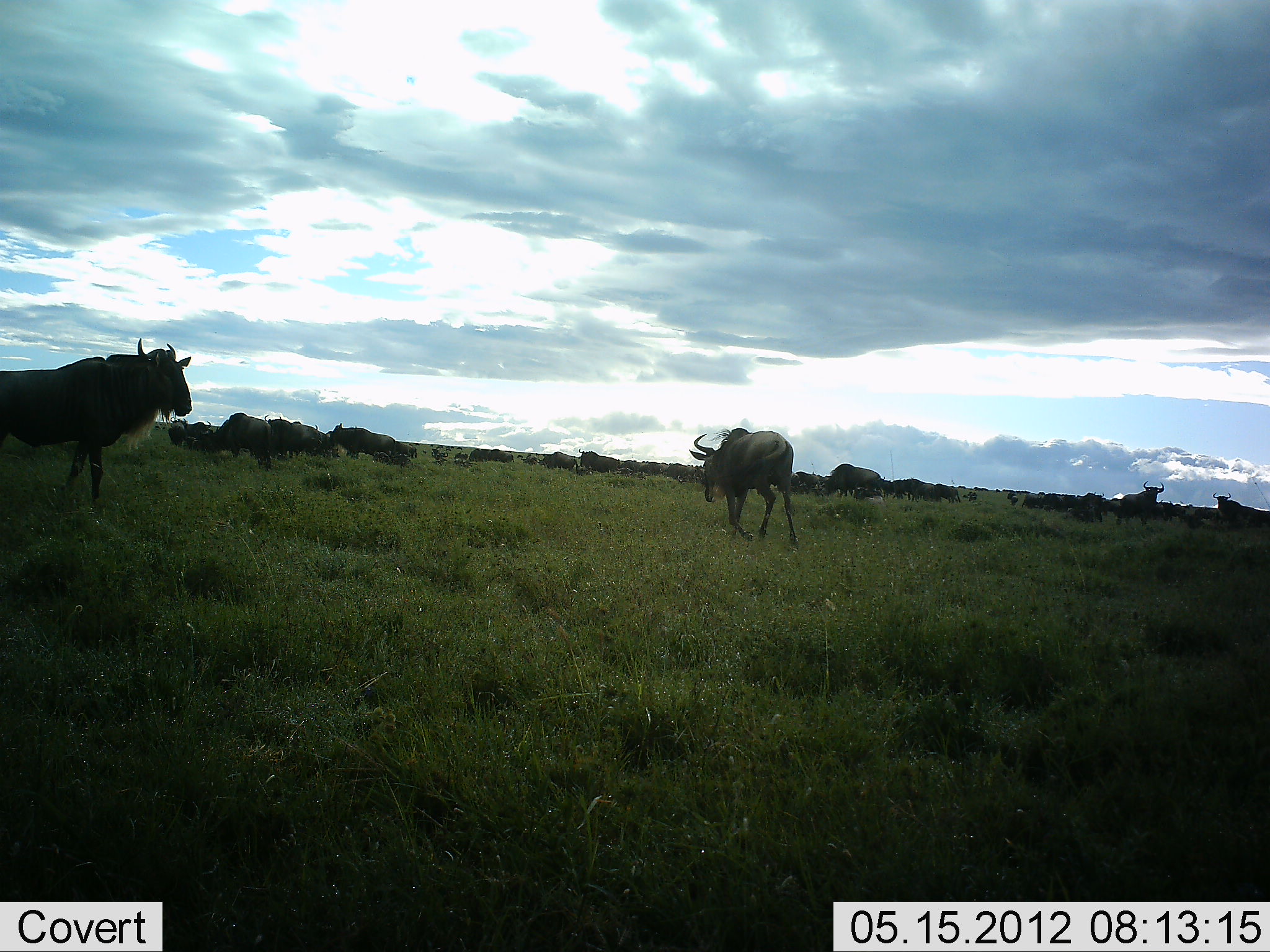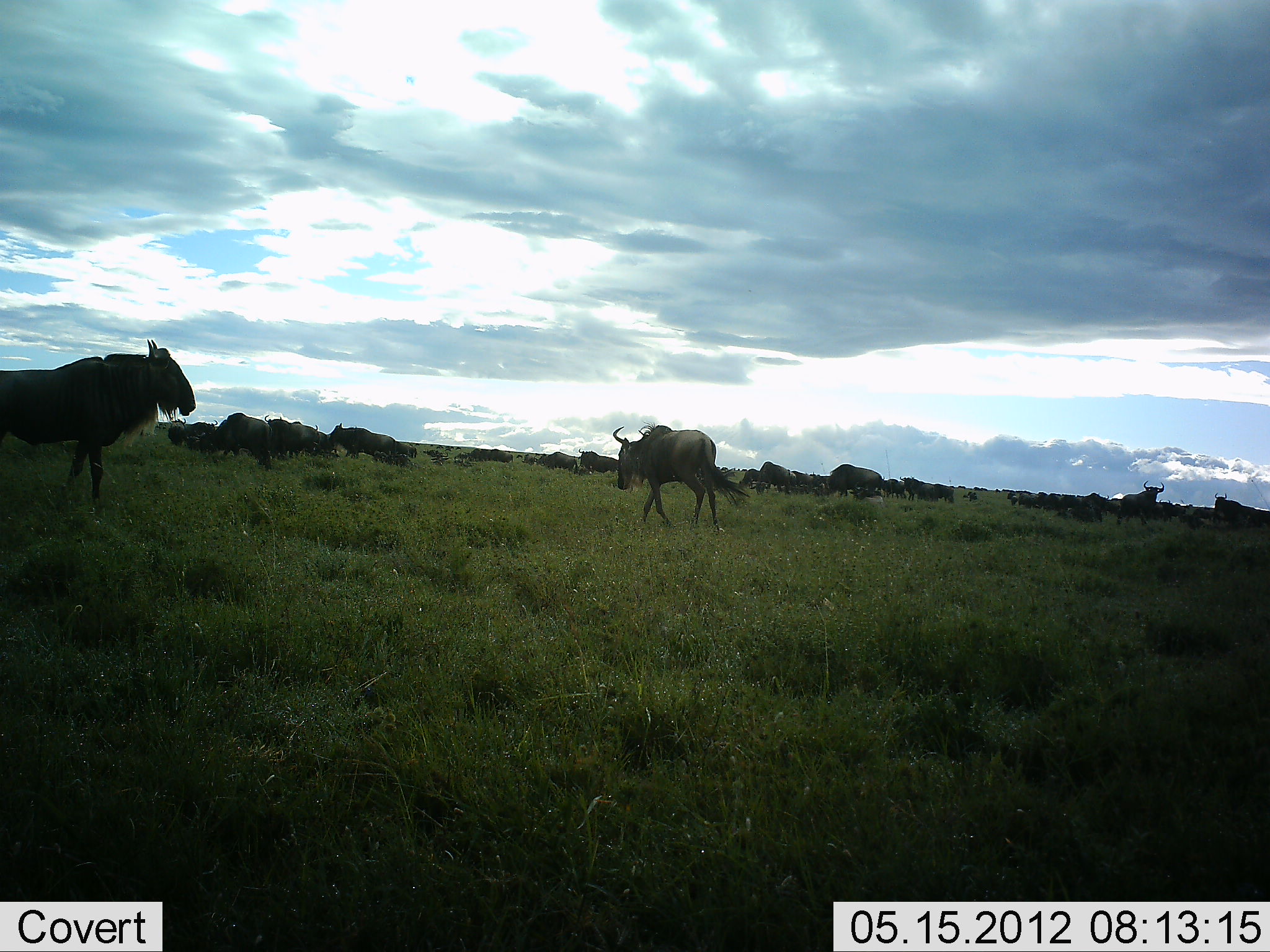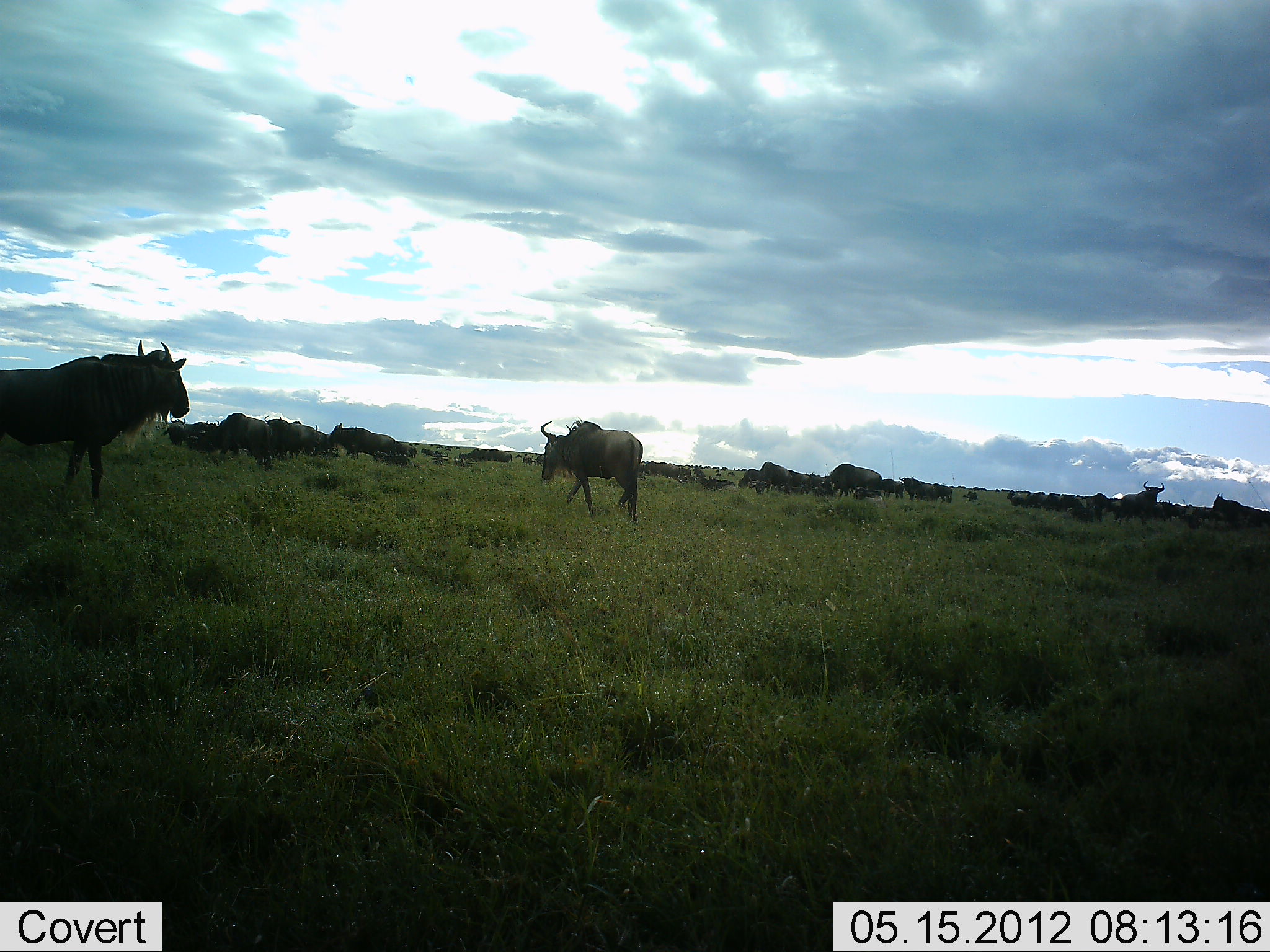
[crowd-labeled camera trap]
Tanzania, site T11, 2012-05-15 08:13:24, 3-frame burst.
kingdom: Animalia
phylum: Chordata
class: Mammalia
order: Artiodactyla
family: Bovidae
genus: Connochaetes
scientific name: Connochaetes taurinus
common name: blue wildebeest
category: wildebeest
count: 11-50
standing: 80%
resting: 20%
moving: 70%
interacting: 0%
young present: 0%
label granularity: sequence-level